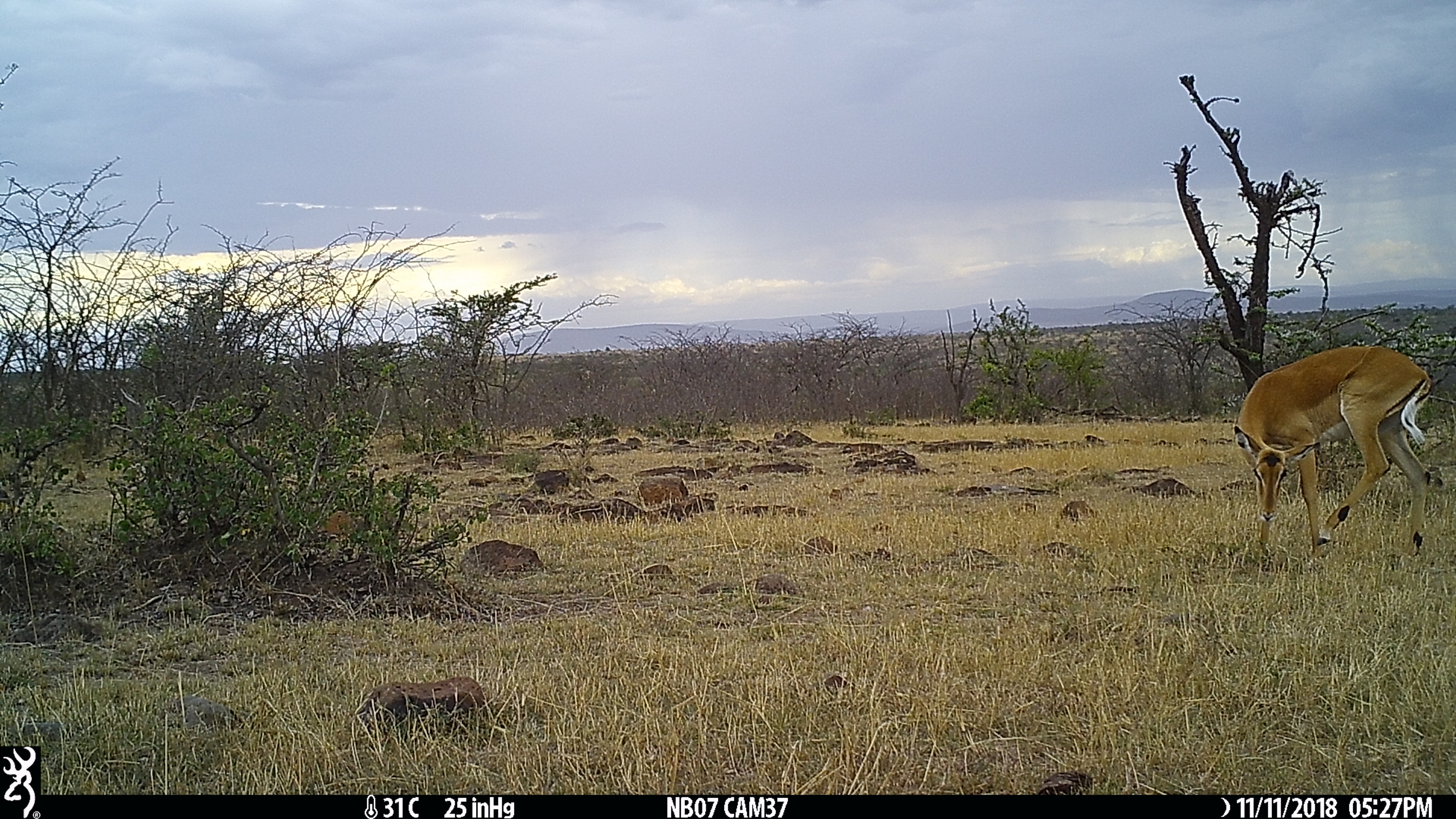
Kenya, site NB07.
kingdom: Animalia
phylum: Chordata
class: Mammalia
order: Artiodactyla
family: Bovidae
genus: Aepyceros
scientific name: Aepyceros melampus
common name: impala